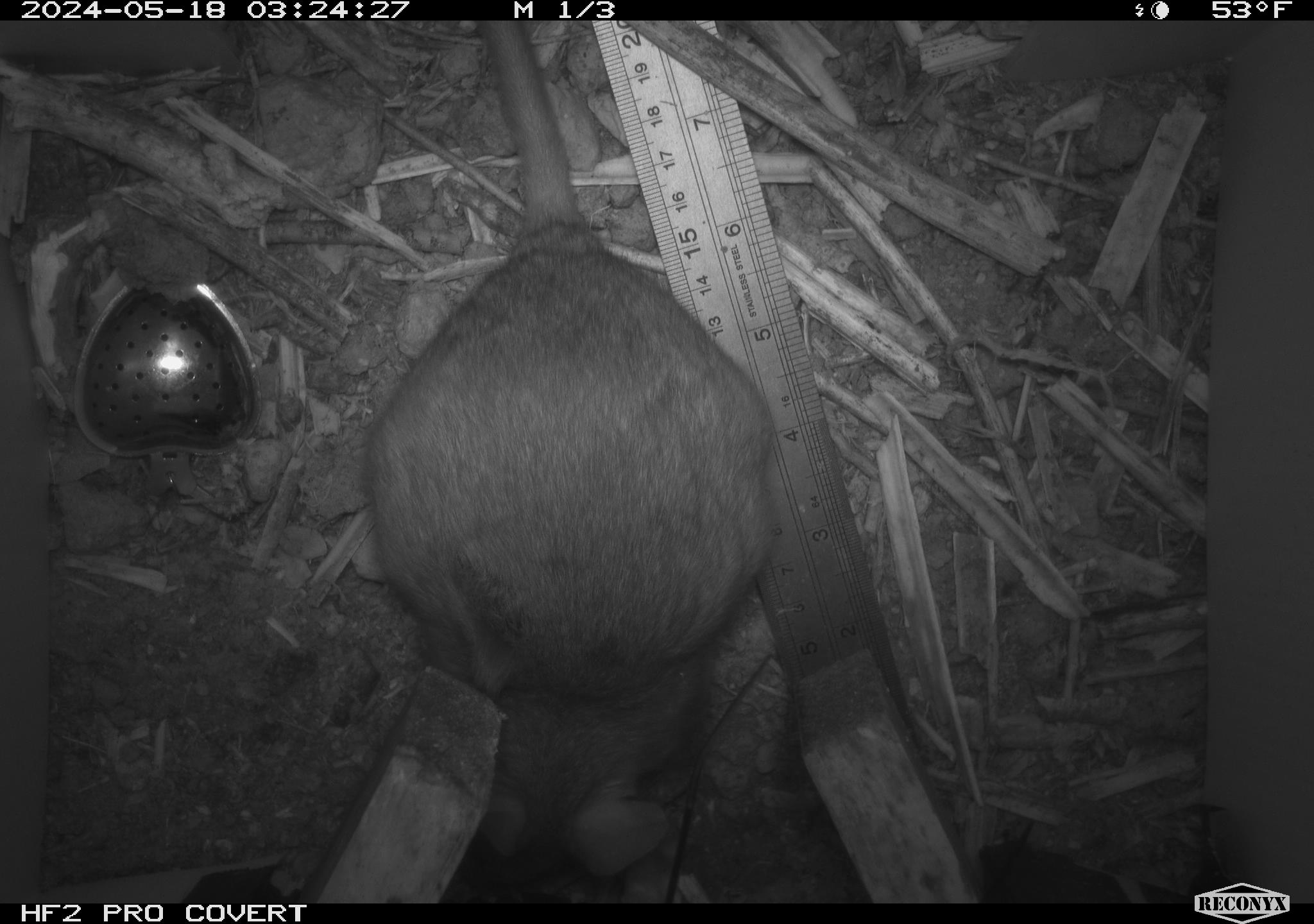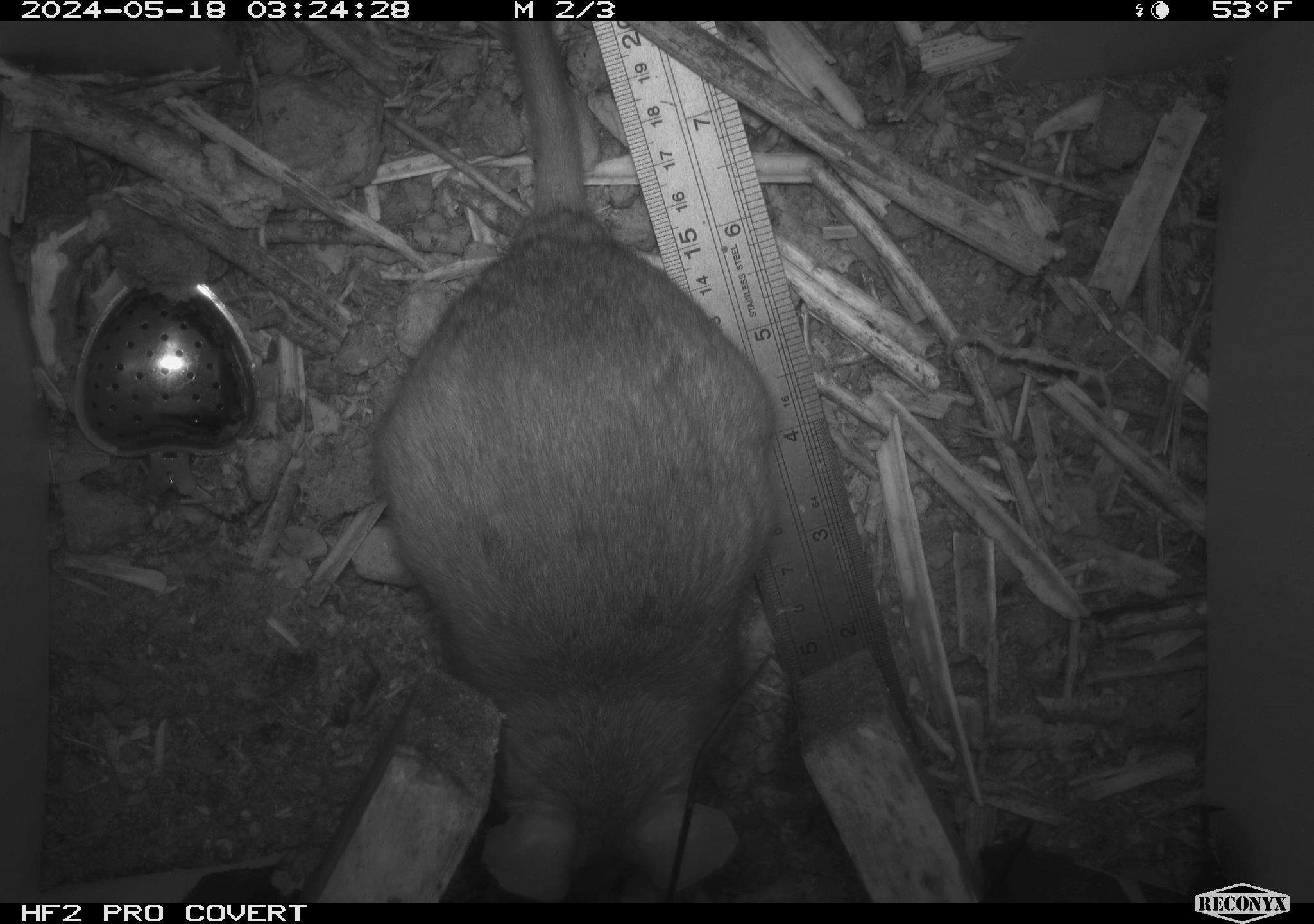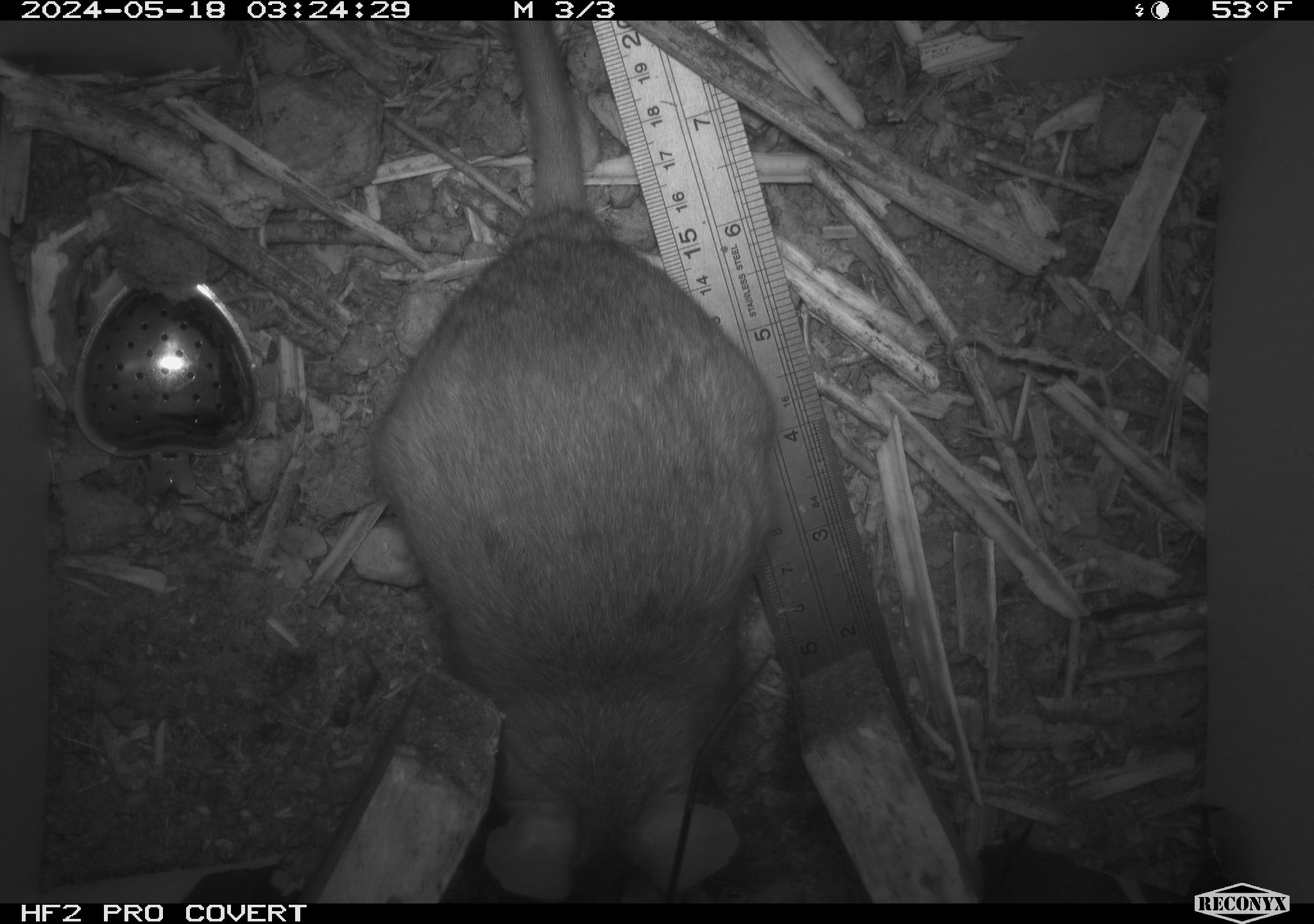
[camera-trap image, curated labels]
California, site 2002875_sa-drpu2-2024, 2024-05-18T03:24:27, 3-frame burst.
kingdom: Animalia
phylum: Chordata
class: Mammalia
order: Rodentia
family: Cricetidae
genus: Neotoma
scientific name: Neotoma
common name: pack rat or woodrat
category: neotoma species